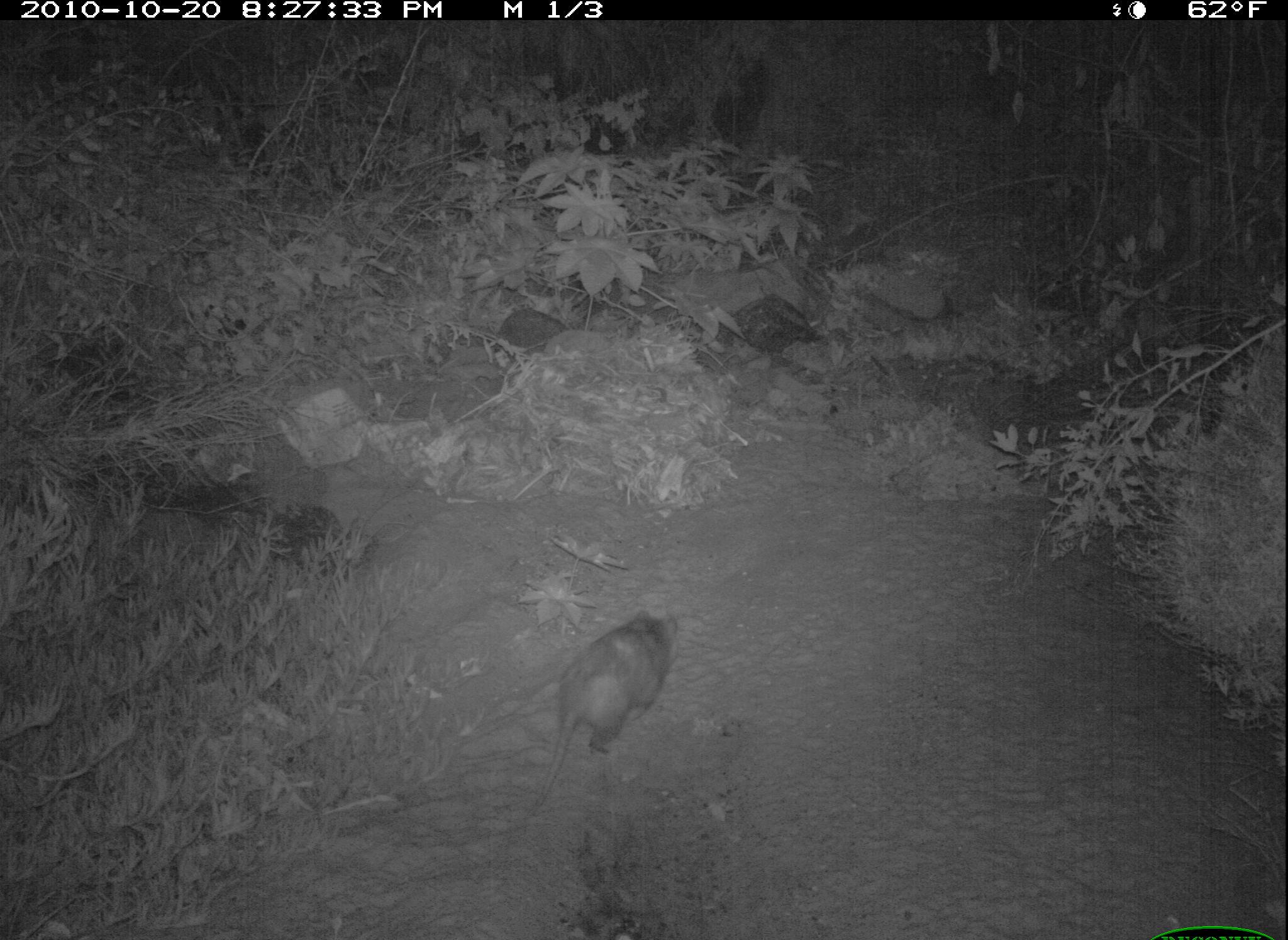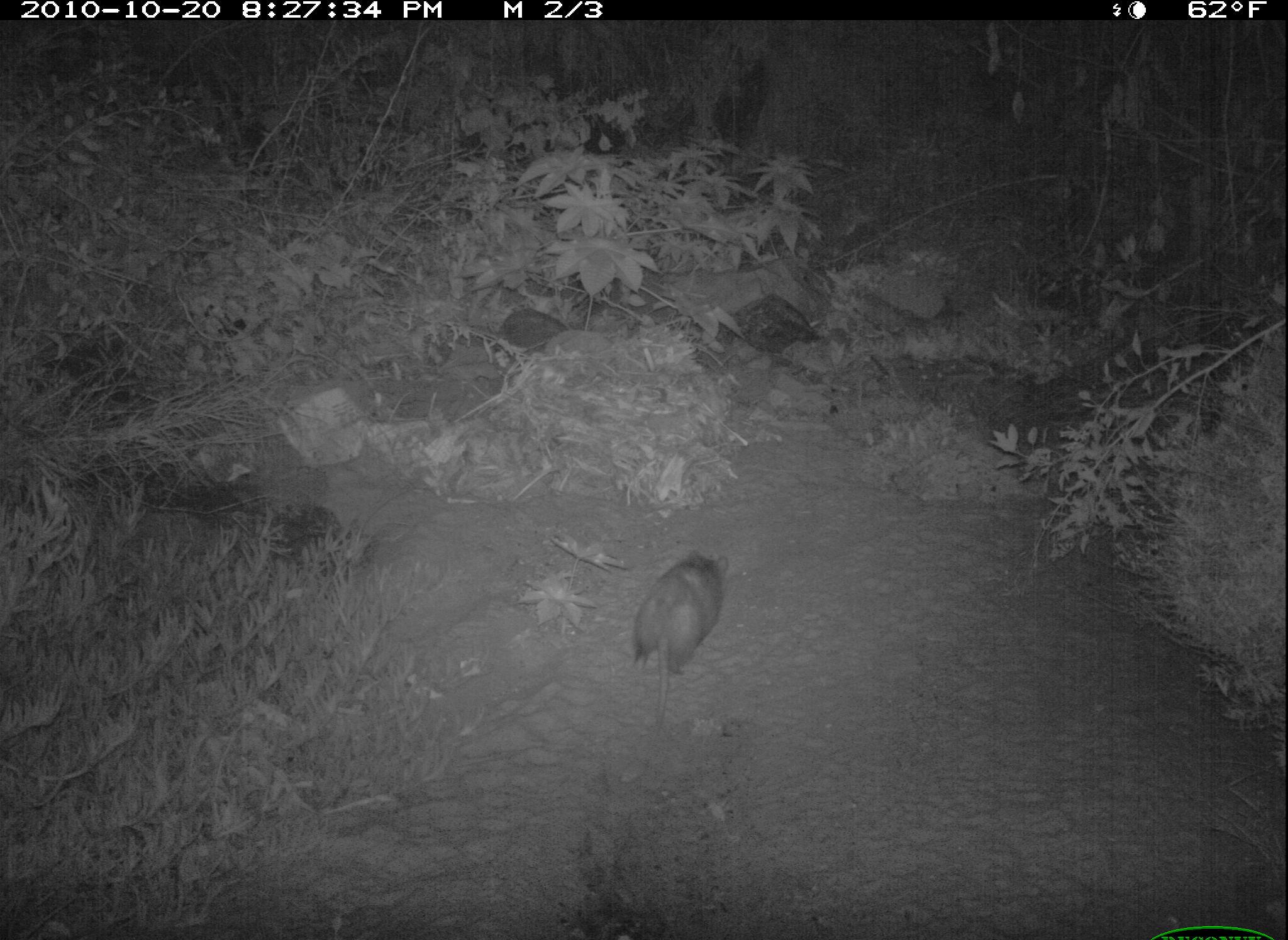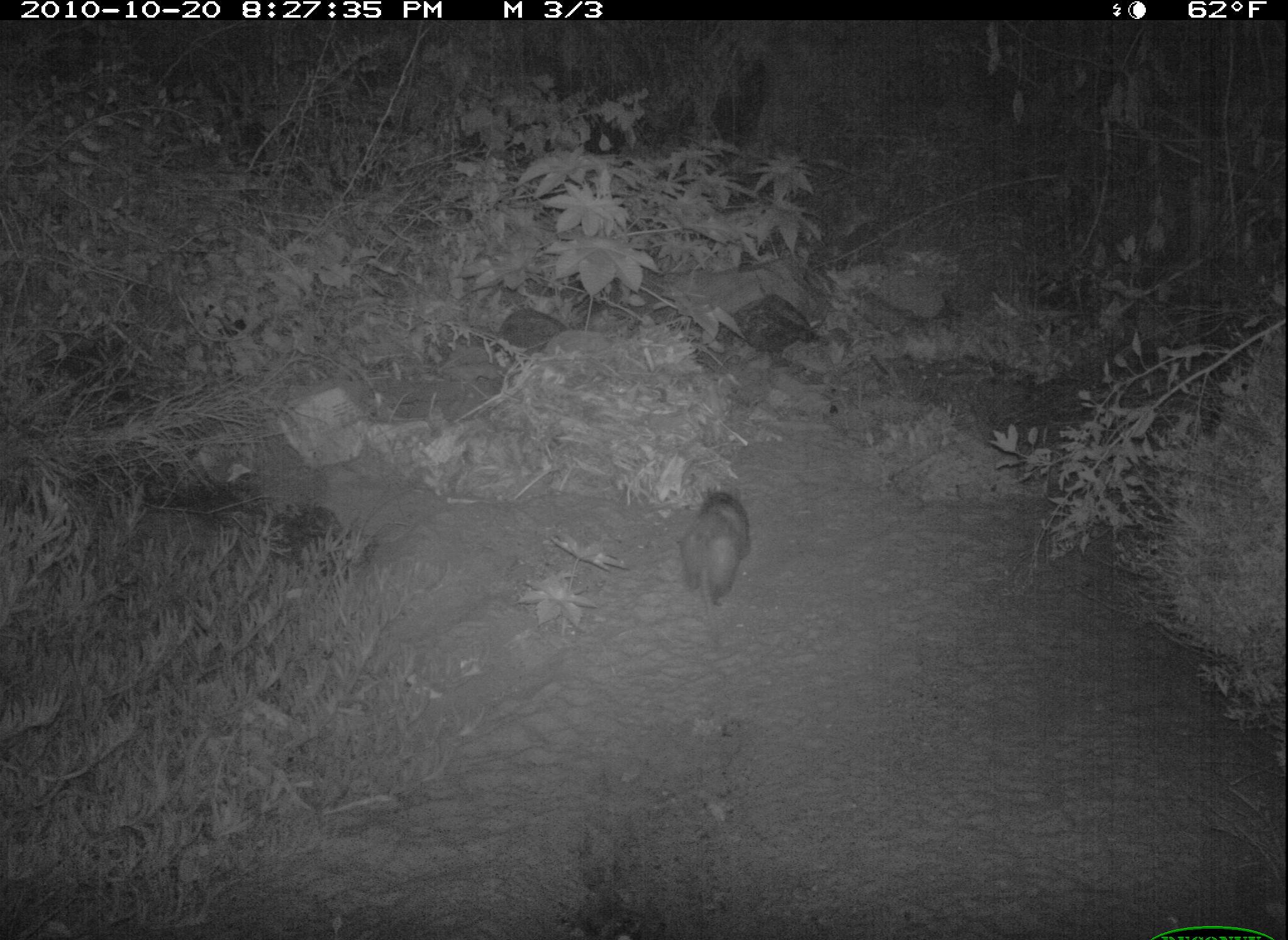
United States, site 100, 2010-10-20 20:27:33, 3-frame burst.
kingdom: Animalia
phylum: Chordata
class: Mammalia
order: Didelphimorphia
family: Didelphidae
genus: Didelphis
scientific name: Didelphis virginiana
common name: virginia opossum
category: opossum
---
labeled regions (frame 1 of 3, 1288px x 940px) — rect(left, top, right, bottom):
opossum: rect(522, 610, 684, 818)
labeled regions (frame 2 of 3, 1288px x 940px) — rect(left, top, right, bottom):
opossum: rect(621, 525, 737, 725)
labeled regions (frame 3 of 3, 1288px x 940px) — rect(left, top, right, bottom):
opossum: rect(673, 474, 757, 638)